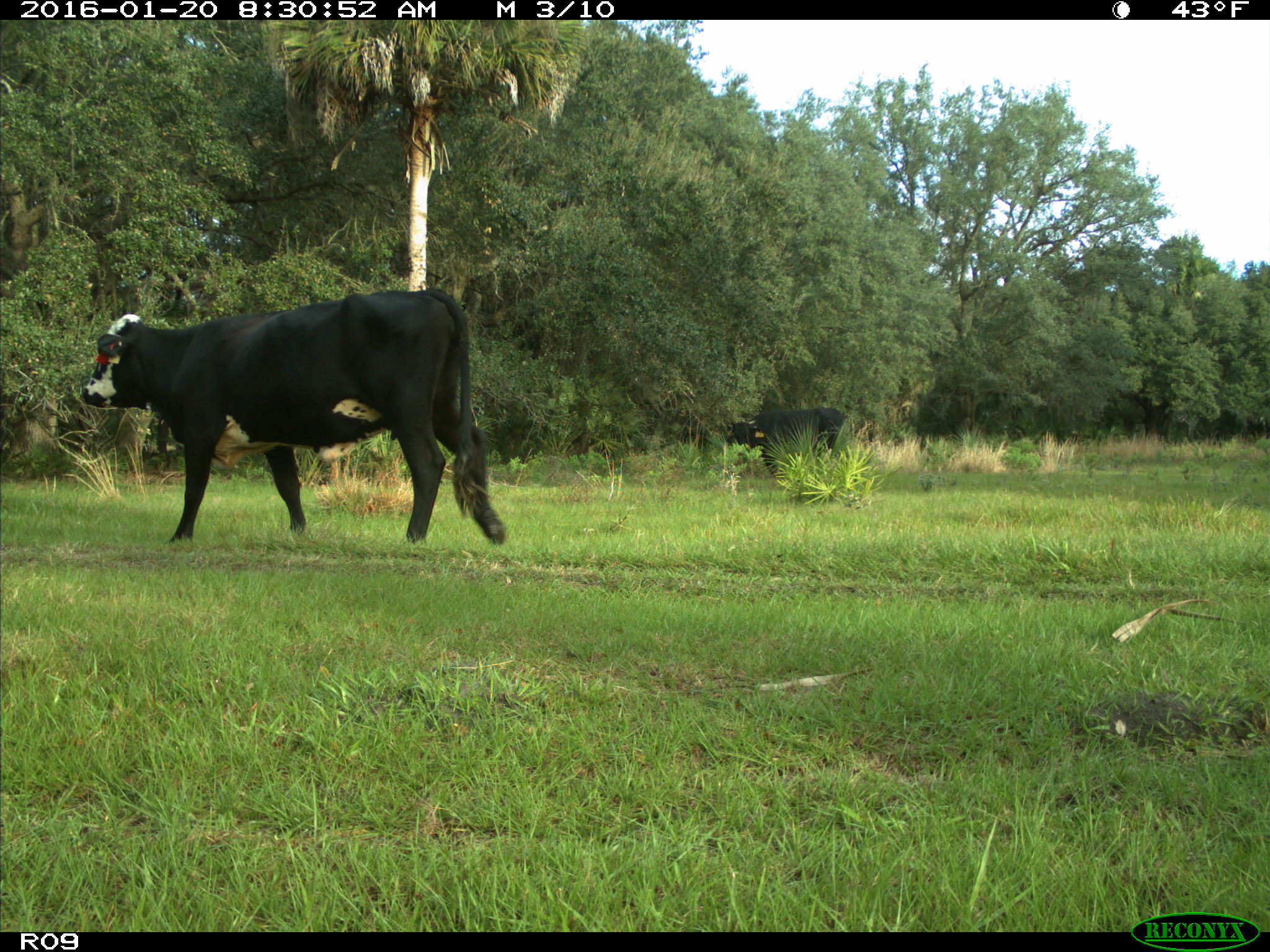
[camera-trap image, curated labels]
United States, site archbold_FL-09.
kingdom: Animalia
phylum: Chordata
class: Mammalia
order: Artiodactyla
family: Bovidae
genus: Bos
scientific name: Bos taurus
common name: domestic cow